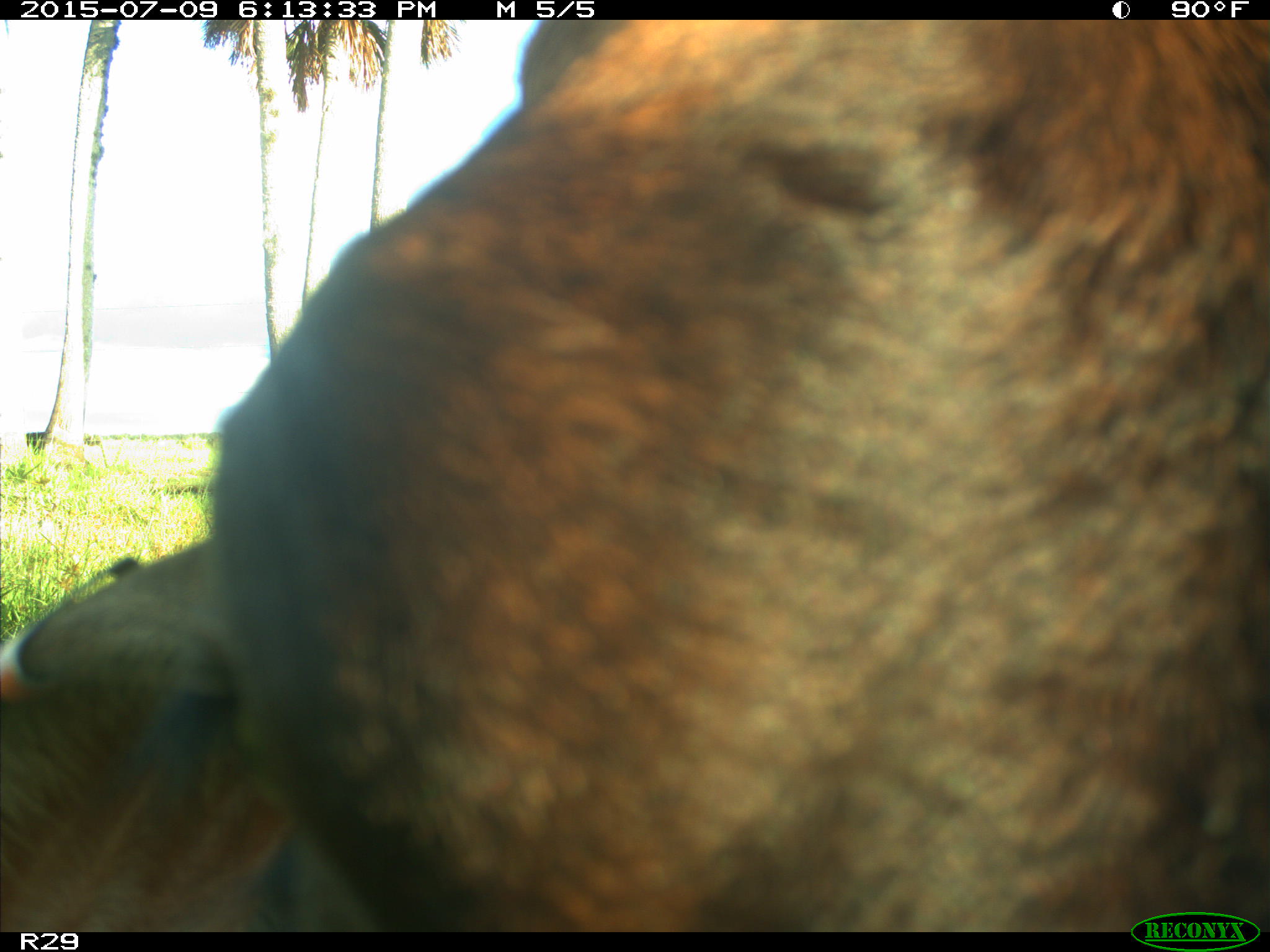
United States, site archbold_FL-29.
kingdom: Animalia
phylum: Chordata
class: Mammalia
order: Artiodactyla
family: Bovidae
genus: Bos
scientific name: Bos taurus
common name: domestic cow